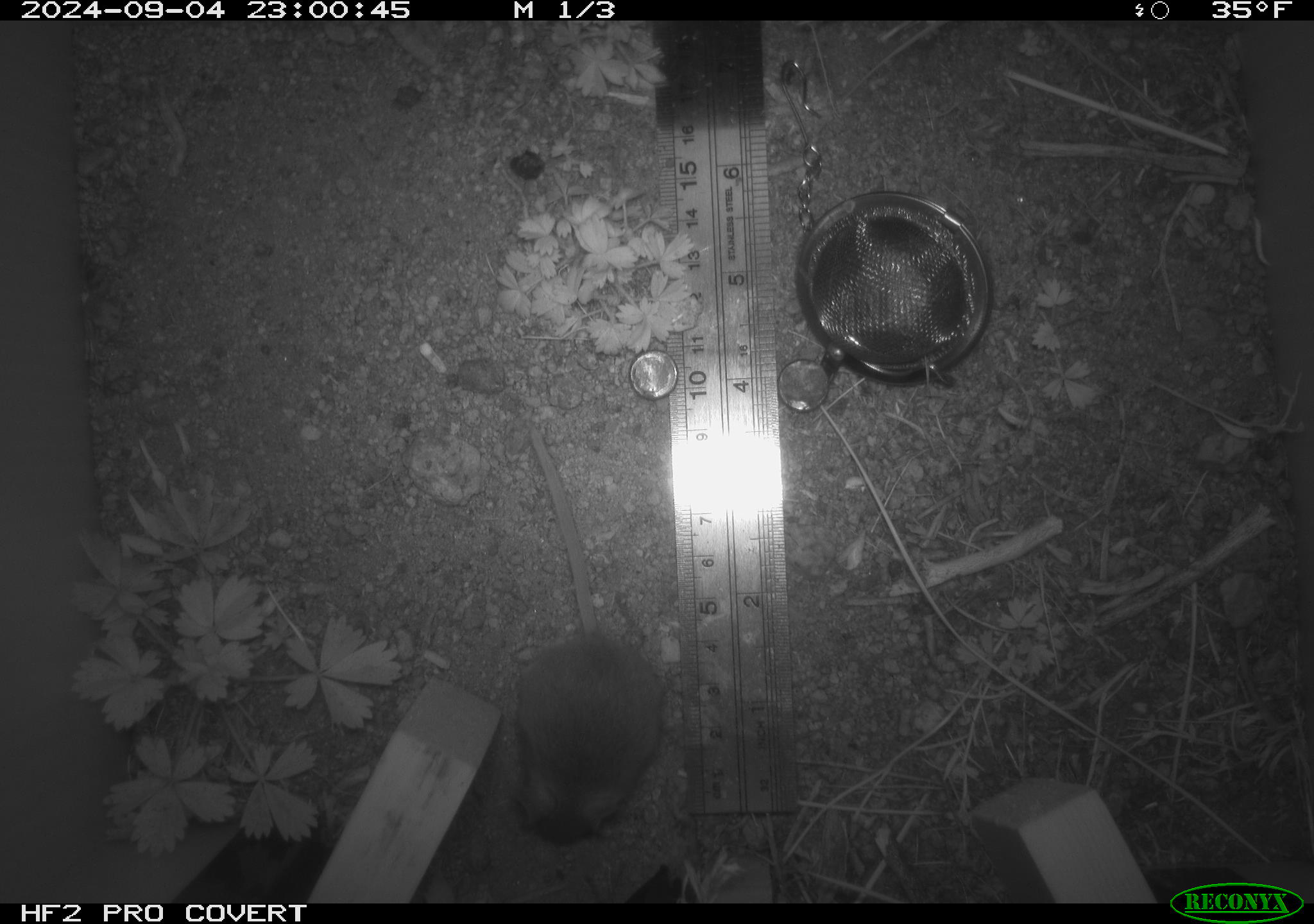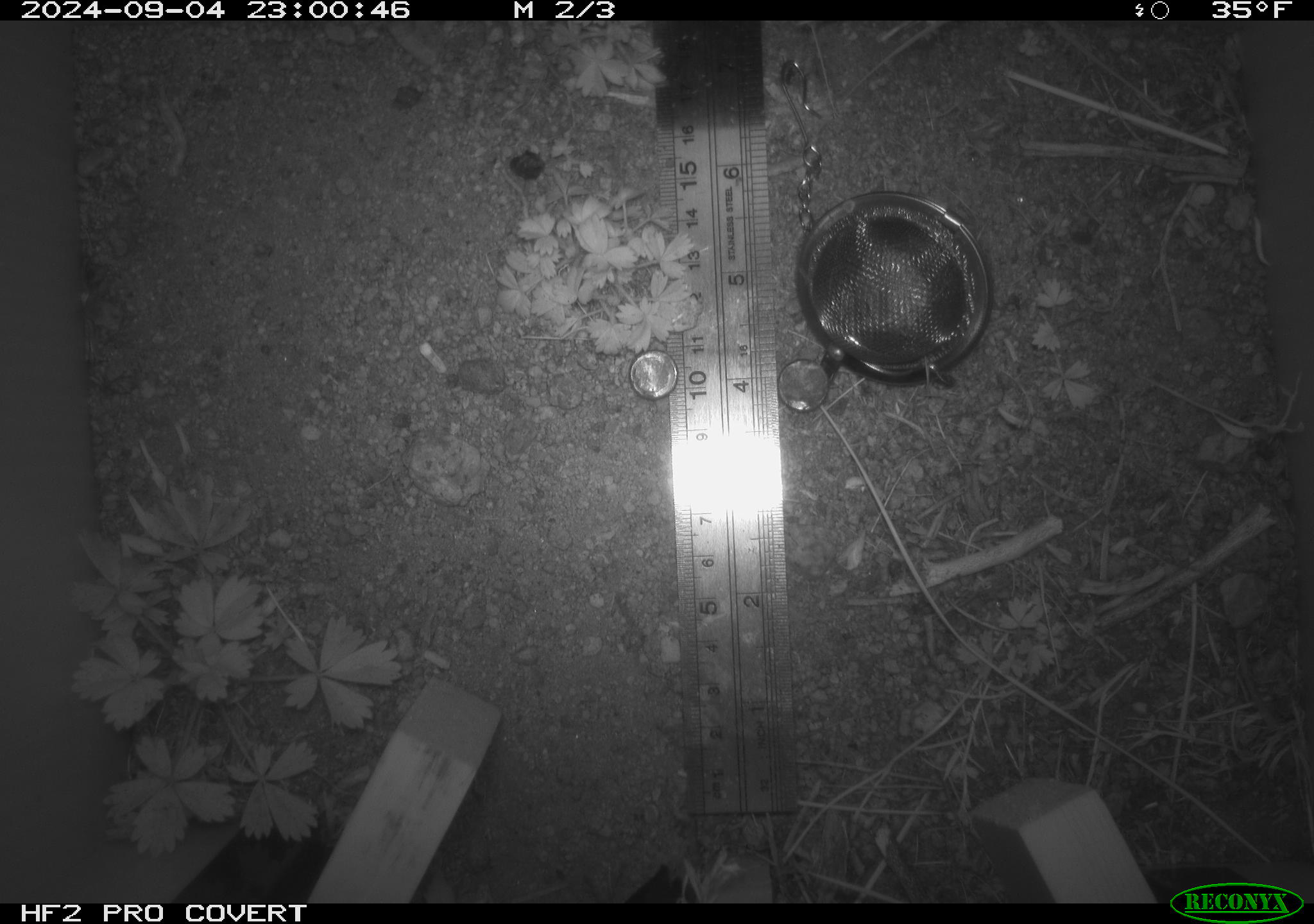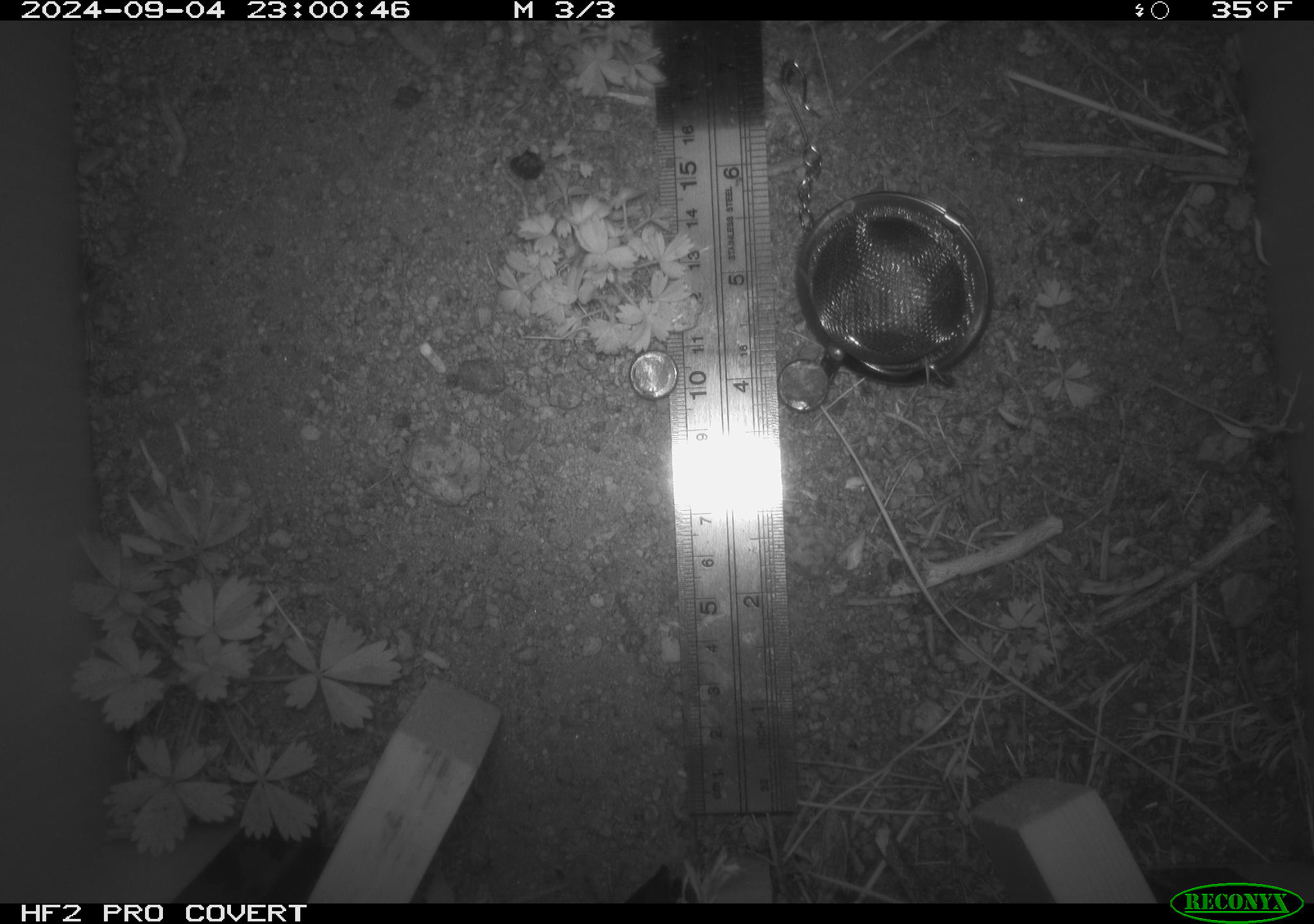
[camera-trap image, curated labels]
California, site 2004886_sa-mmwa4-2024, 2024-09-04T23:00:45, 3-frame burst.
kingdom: Animalia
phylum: Chordata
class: Mammalia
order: Rodentia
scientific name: Rodentia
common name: mouse species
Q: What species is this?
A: Mouse species (Rodentia).